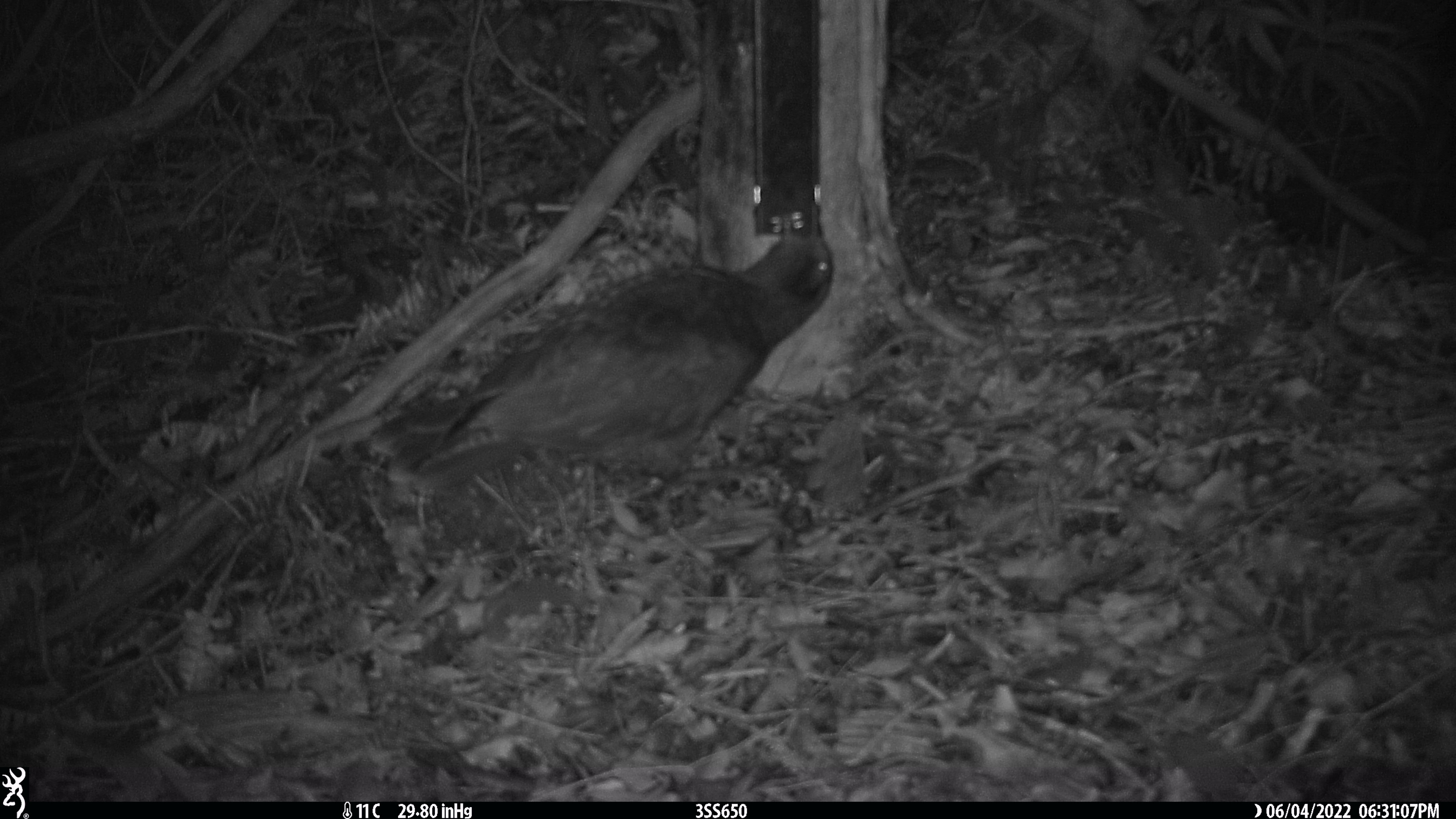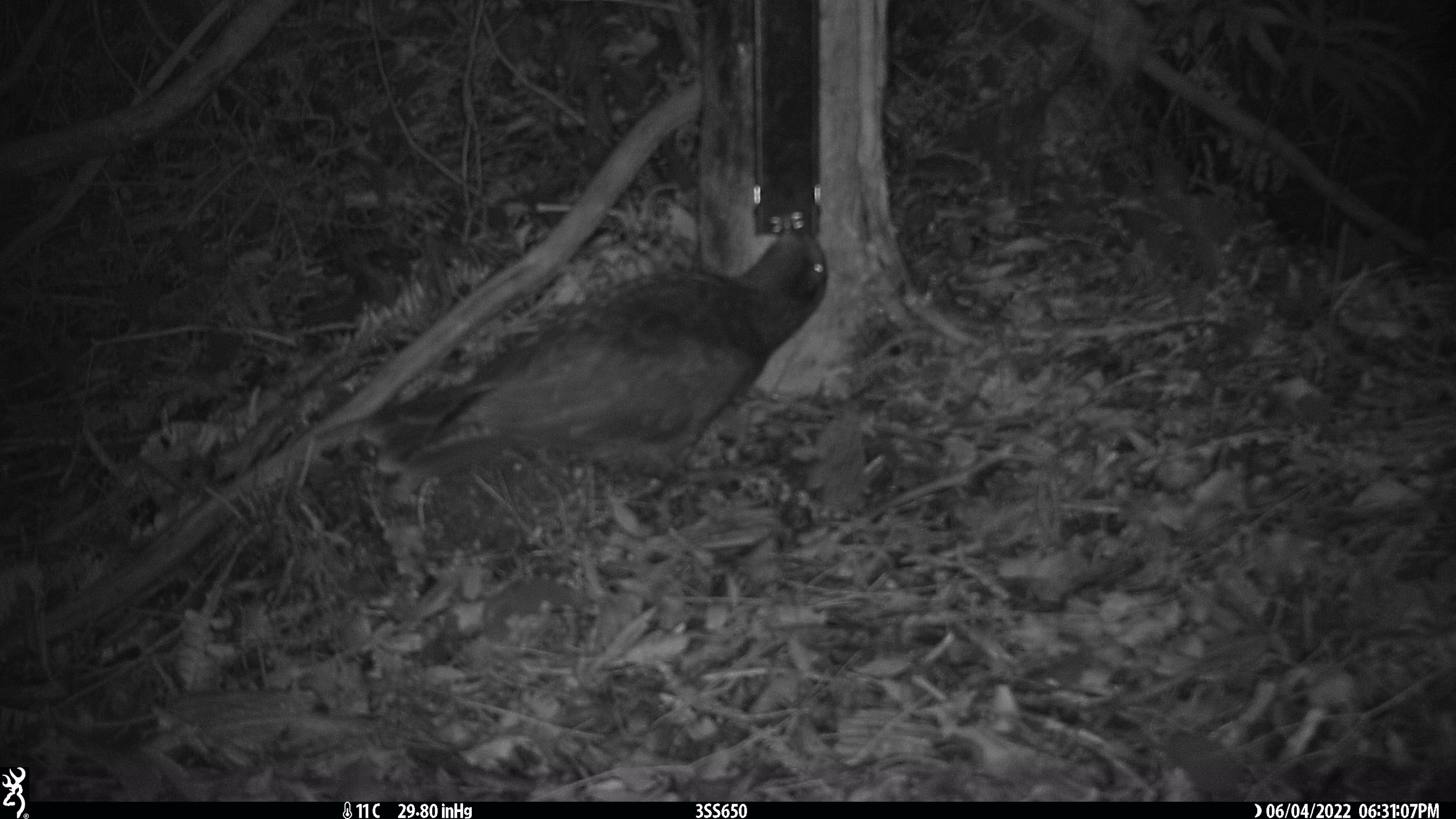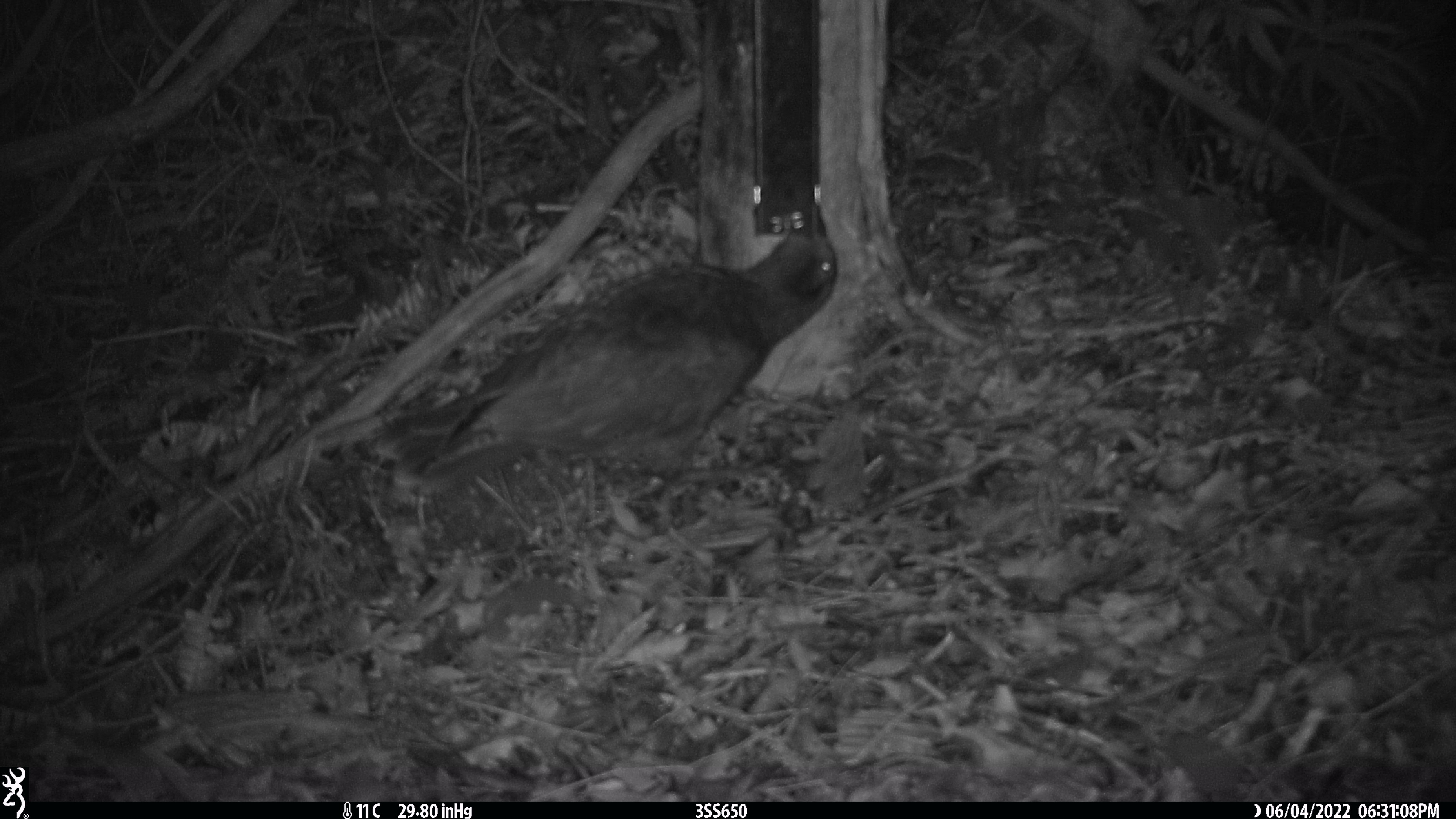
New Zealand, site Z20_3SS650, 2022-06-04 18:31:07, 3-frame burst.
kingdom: Animalia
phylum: Chordata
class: Aves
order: Psittaciformes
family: Strigopidae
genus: Nestor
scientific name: Nestor notabilis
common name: kea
Kea (Nestor notabilis).